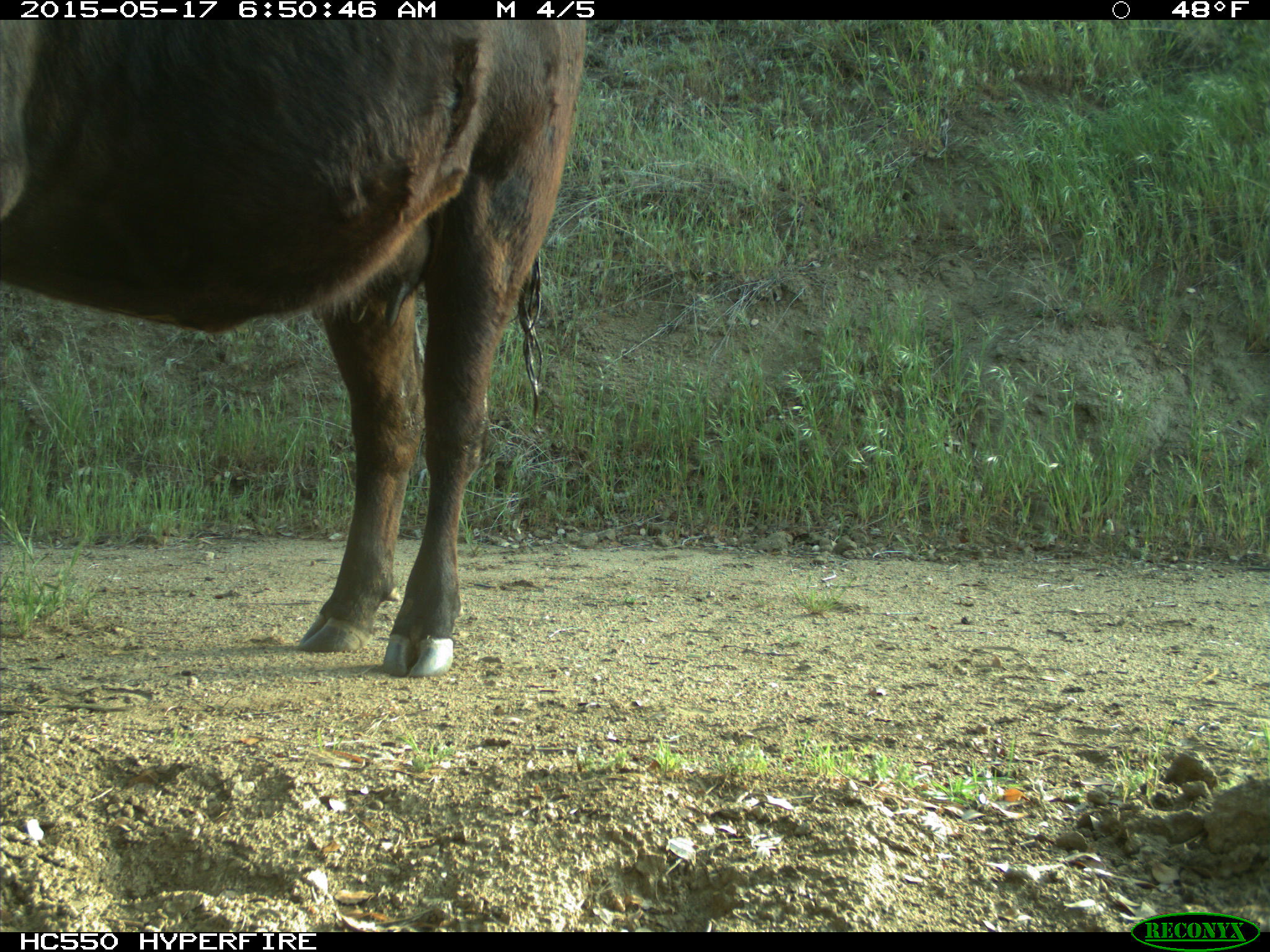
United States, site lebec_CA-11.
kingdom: Animalia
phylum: Chordata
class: Mammalia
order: Artiodactyla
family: Bovidae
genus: Bos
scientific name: Bos taurus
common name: domestic cow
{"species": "Bos taurus (domestic cow)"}